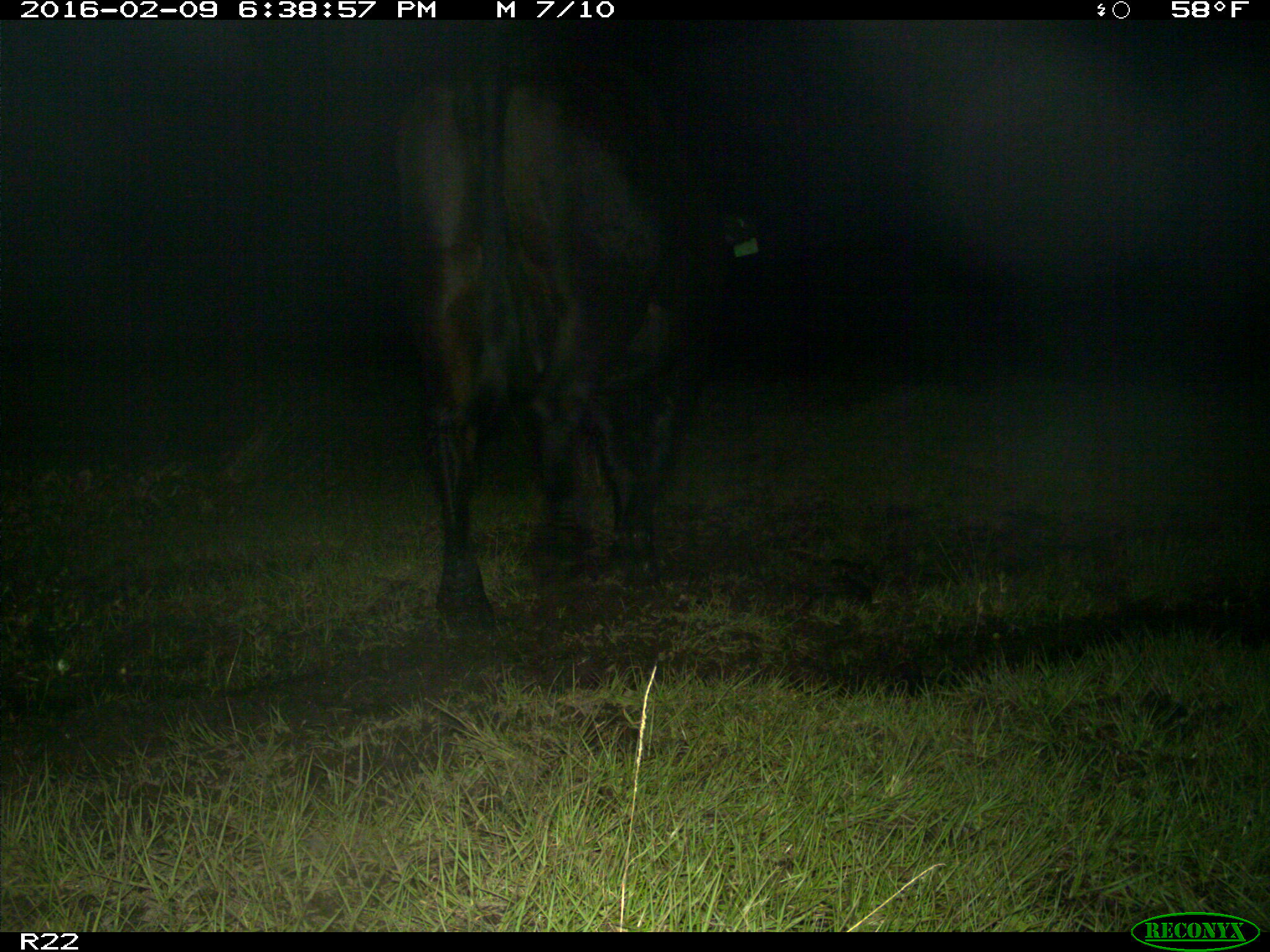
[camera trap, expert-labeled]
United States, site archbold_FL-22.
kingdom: Animalia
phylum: Chordata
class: Mammalia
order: Artiodactyla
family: Bovidae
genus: Bos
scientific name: Bos taurus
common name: domestic cow